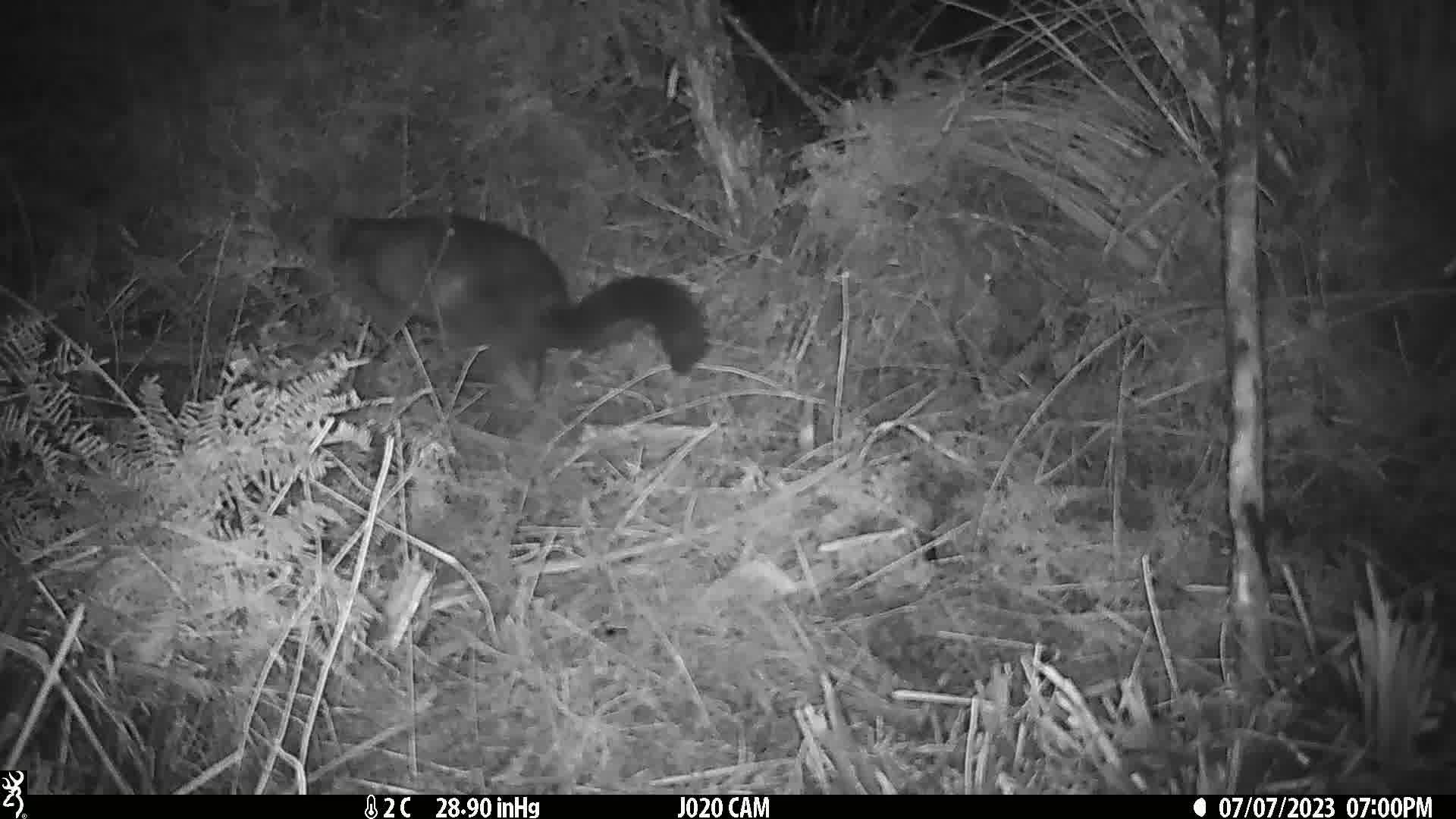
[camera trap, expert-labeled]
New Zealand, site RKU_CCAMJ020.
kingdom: Animalia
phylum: Chordata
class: Mammalia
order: Diprotodontia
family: Phalangeridae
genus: Trichosurus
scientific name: Trichosurus vulpecula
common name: common brushtail possum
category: possum